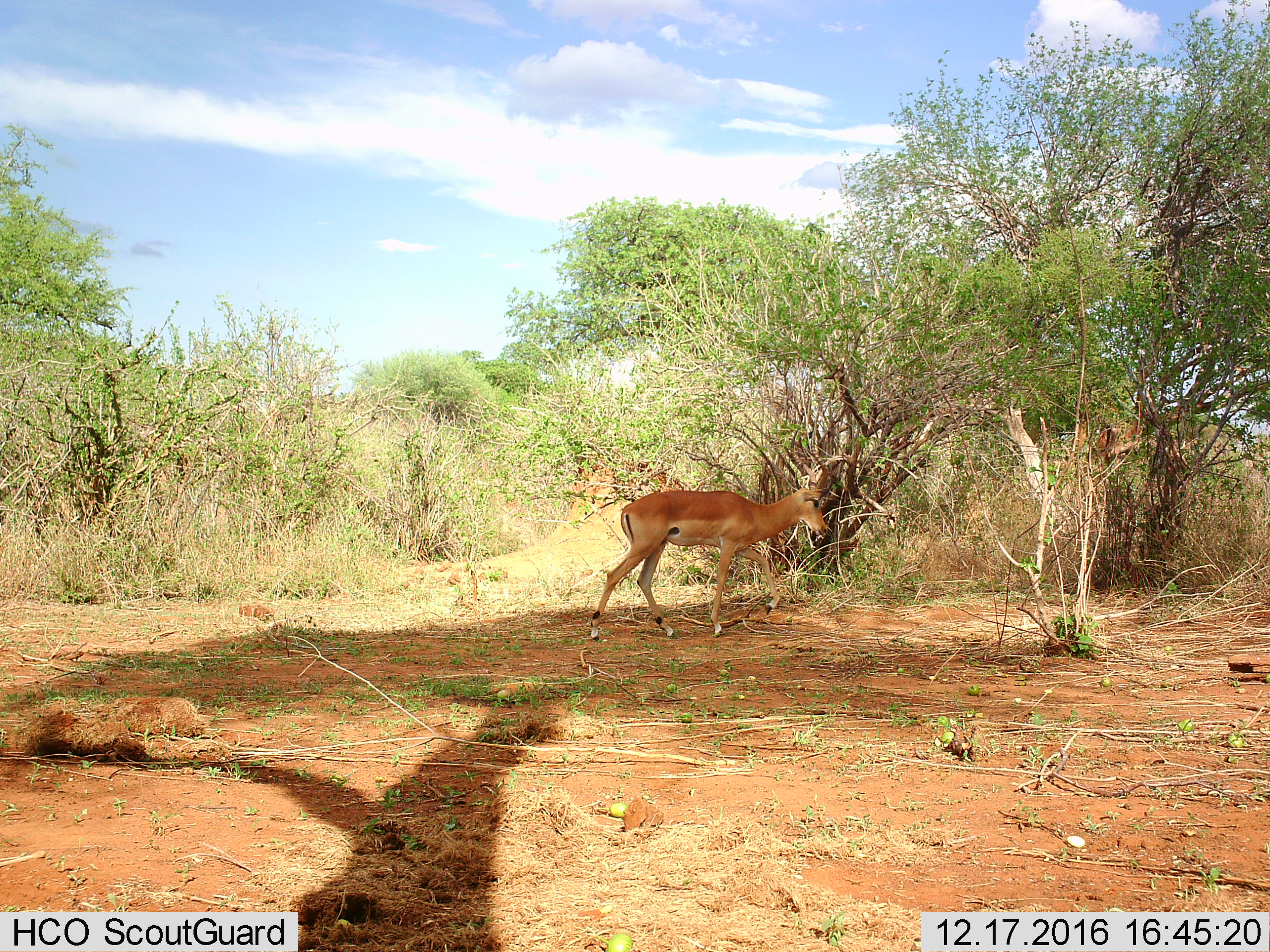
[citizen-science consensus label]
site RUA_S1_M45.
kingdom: Animalia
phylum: Chordata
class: Mammalia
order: Artiodactyla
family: Bovidae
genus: Aepyceros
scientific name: Aepyceros melampus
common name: impala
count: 1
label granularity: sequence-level